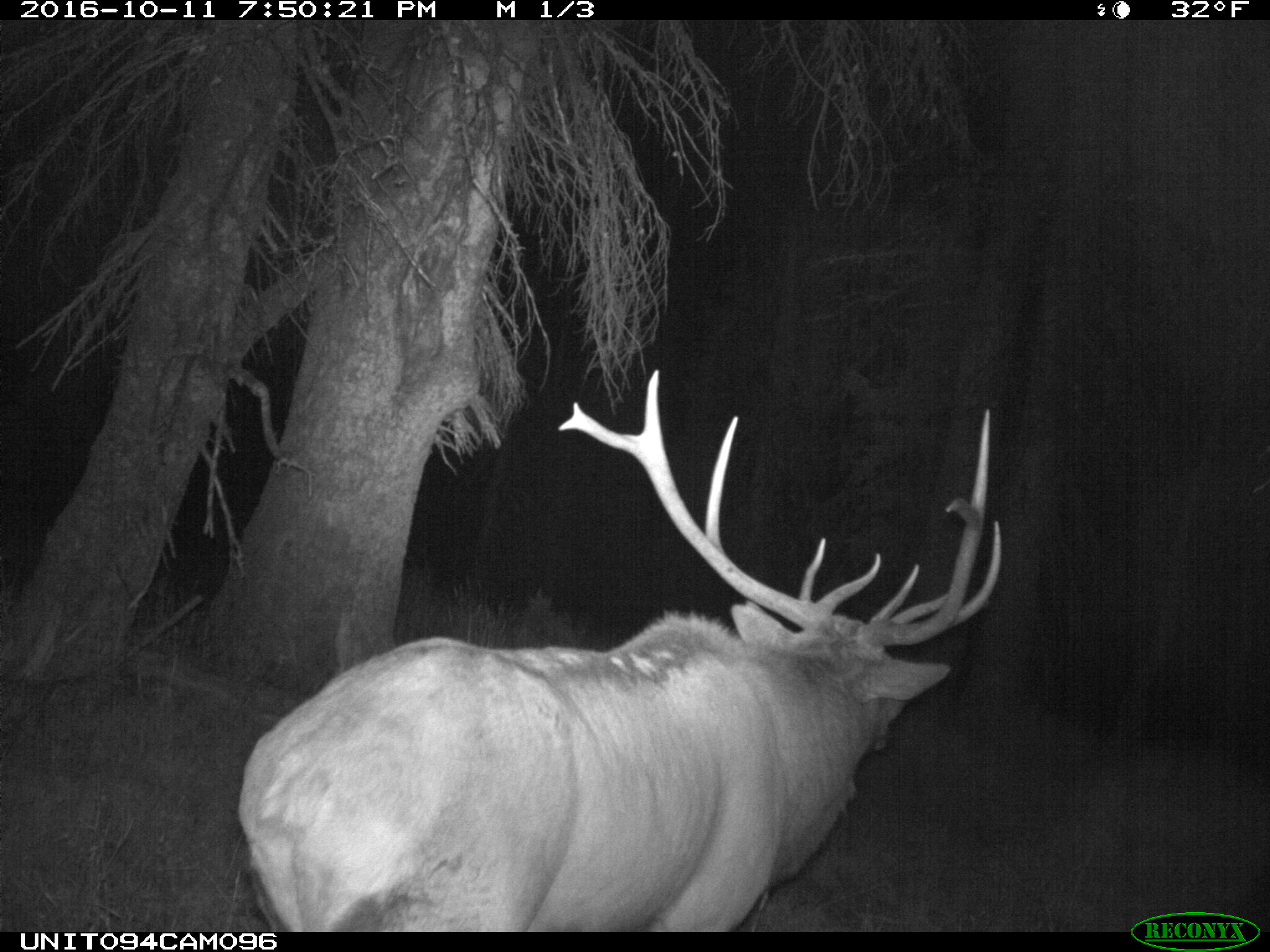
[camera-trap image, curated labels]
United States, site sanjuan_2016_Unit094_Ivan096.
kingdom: Animalia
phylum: Chordata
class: Mammalia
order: Artiodactyla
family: Cervidae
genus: Cervus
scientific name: Cervus elaphus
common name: red deer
Cervus elaphus (red deer).